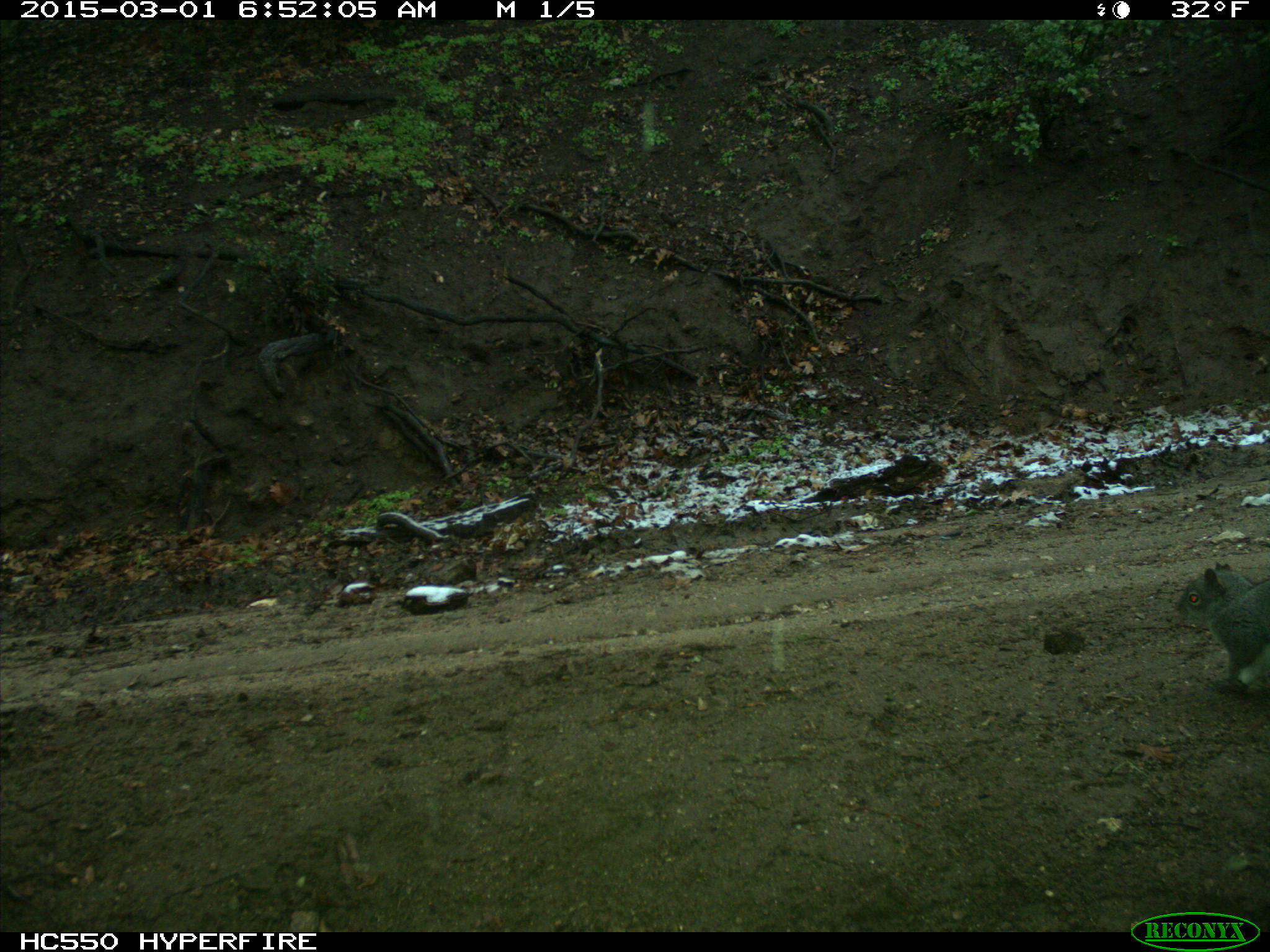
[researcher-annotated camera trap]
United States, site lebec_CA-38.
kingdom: Animalia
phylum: Chordata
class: Mammalia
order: Rodentia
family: Sciuridae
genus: Sciurus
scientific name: Sciurus carolinensis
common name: eastern gray squirrel